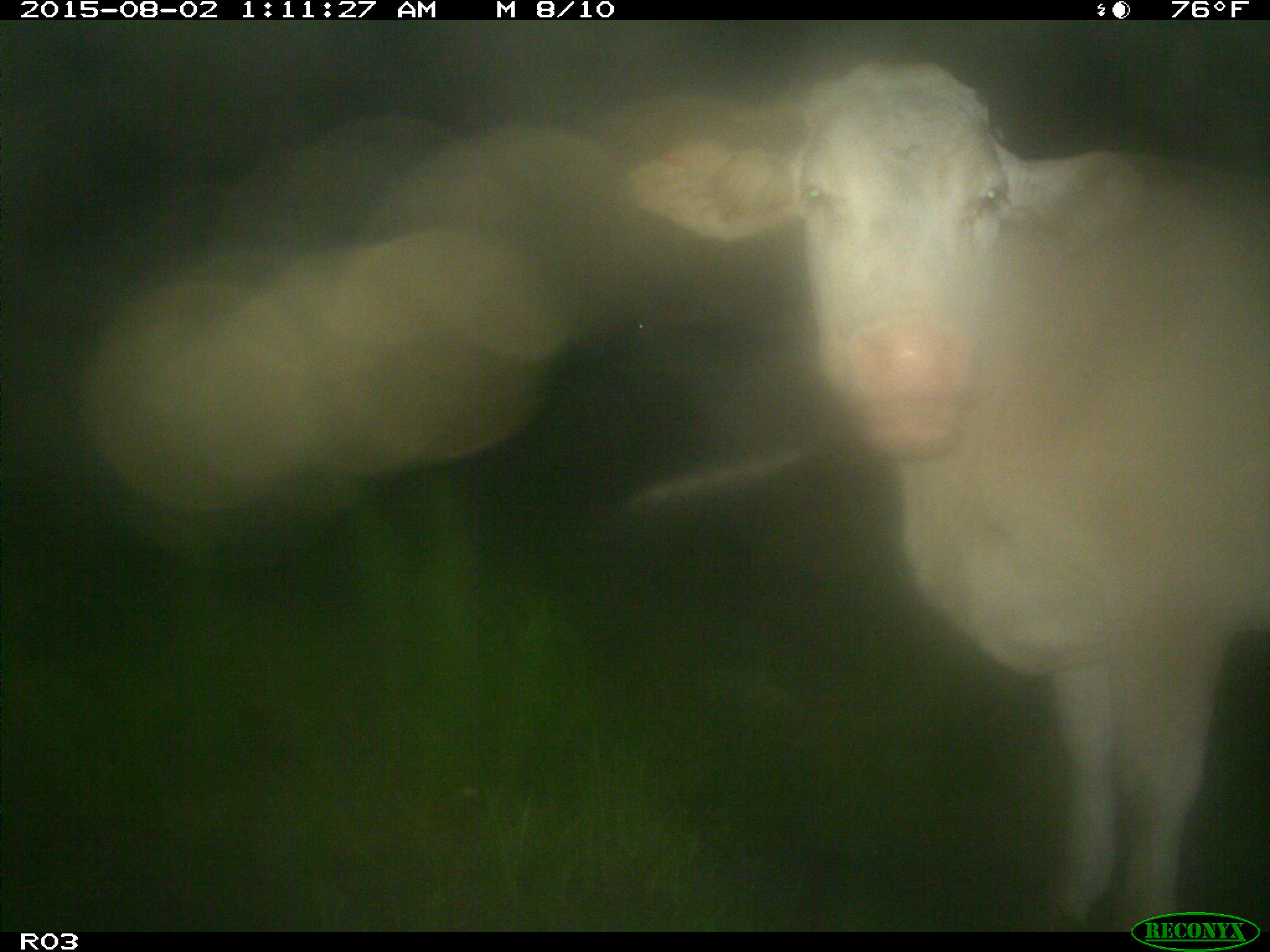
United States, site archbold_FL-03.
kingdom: Animalia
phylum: Chordata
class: Mammalia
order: Artiodactyla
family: Bovidae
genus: Bos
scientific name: Bos taurus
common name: domestic cow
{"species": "Bos taurus (domestic cow)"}